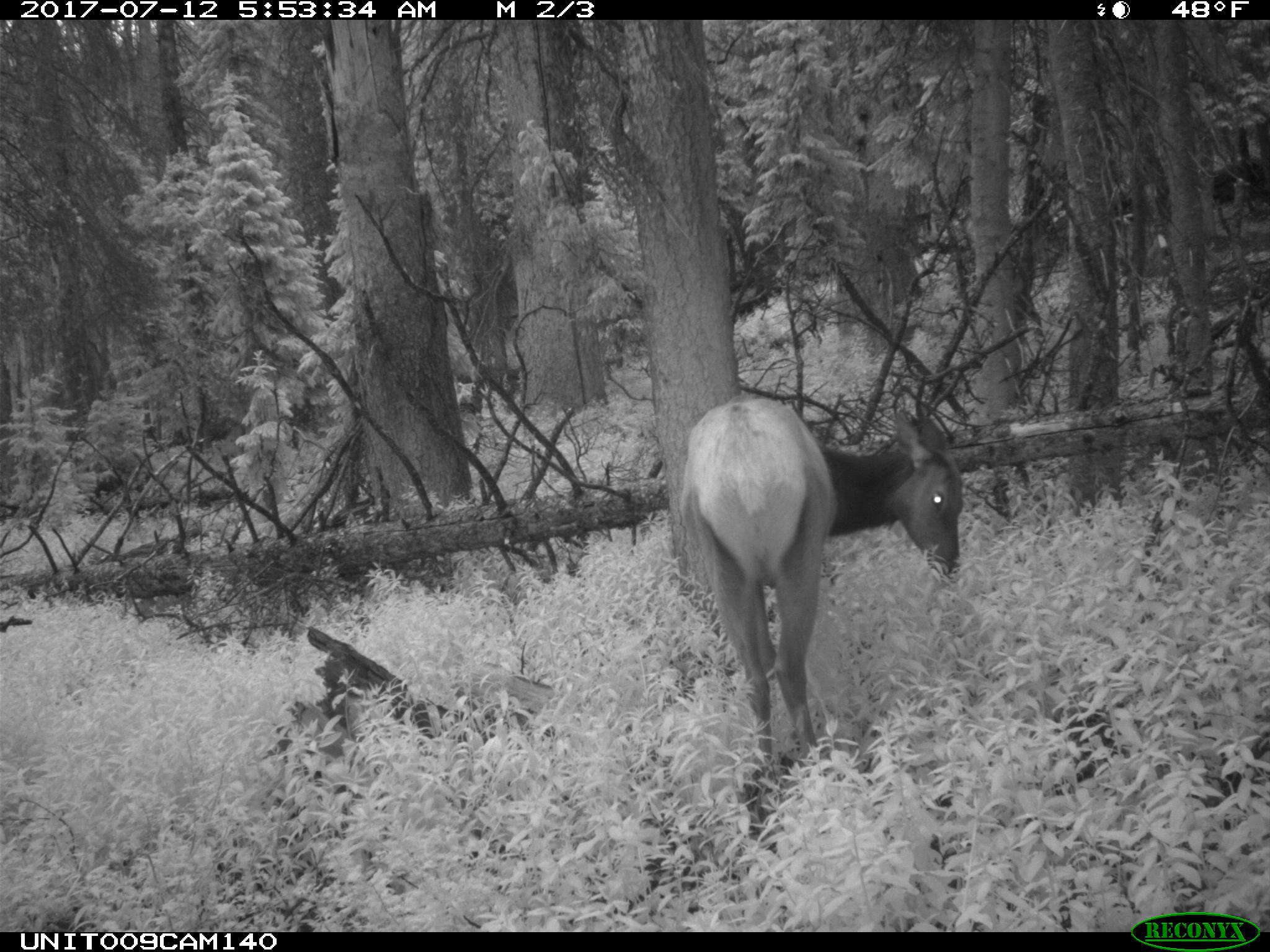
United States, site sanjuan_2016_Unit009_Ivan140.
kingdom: Animalia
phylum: Chordata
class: Mammalia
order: Artiodactyla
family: Cervidae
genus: Cervus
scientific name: Cervus elaphus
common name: red deer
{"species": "Cervus elaphus (red deer)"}